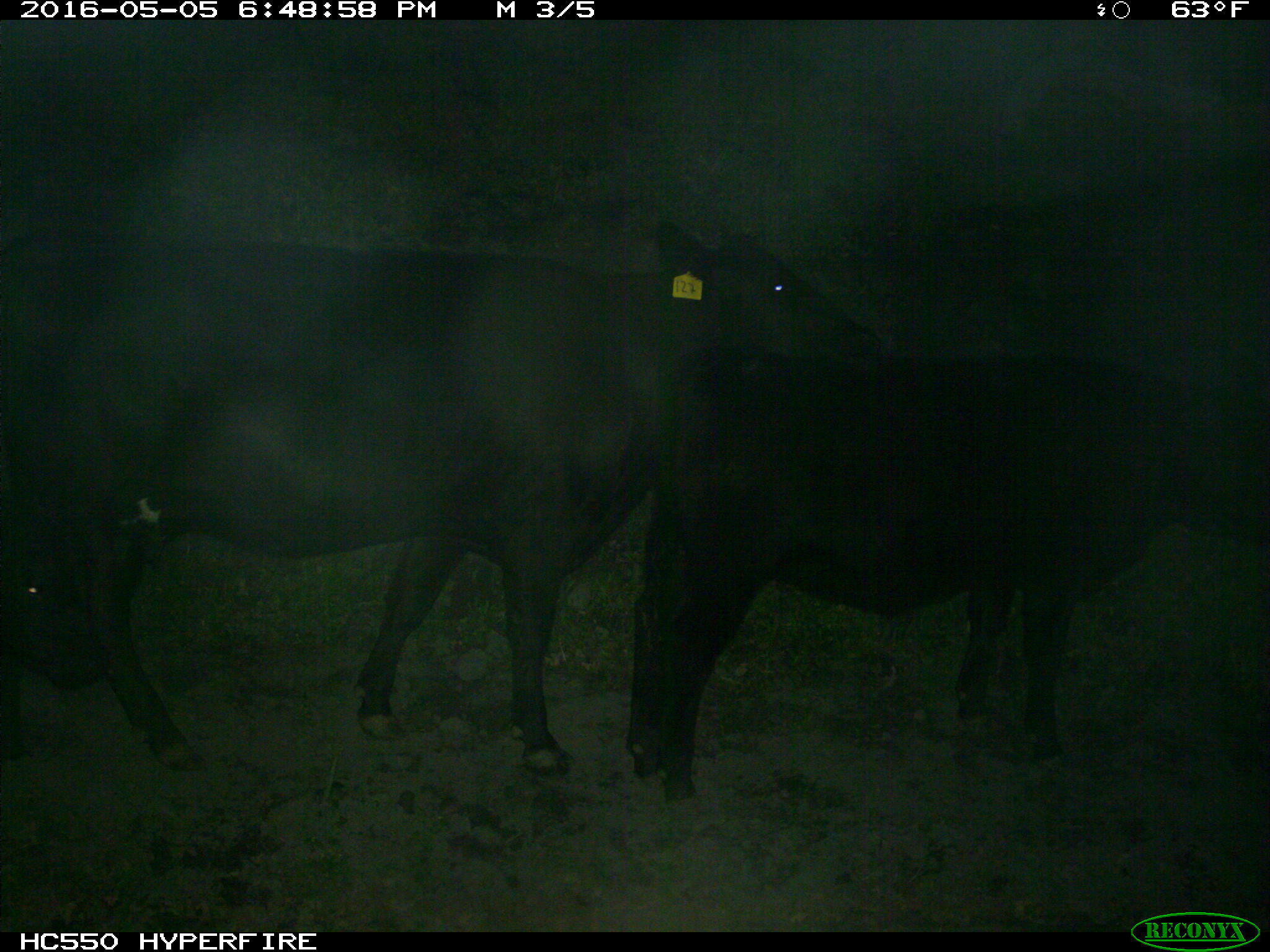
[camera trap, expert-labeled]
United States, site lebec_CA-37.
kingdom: Animalia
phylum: Chordata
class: Mammalia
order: Artiodactyla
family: Bovidae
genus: Bos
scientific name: Bos taurus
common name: domestic cow